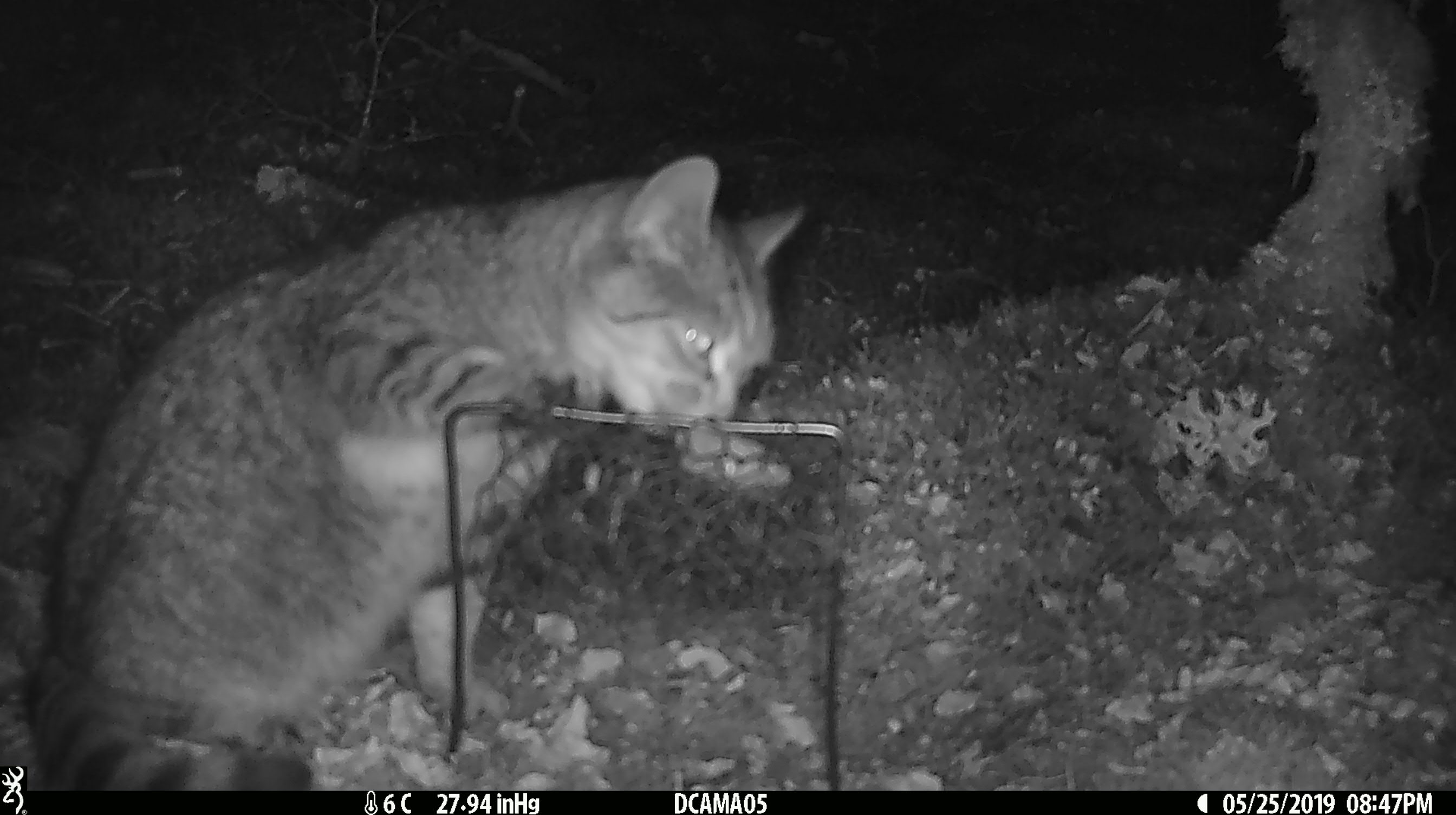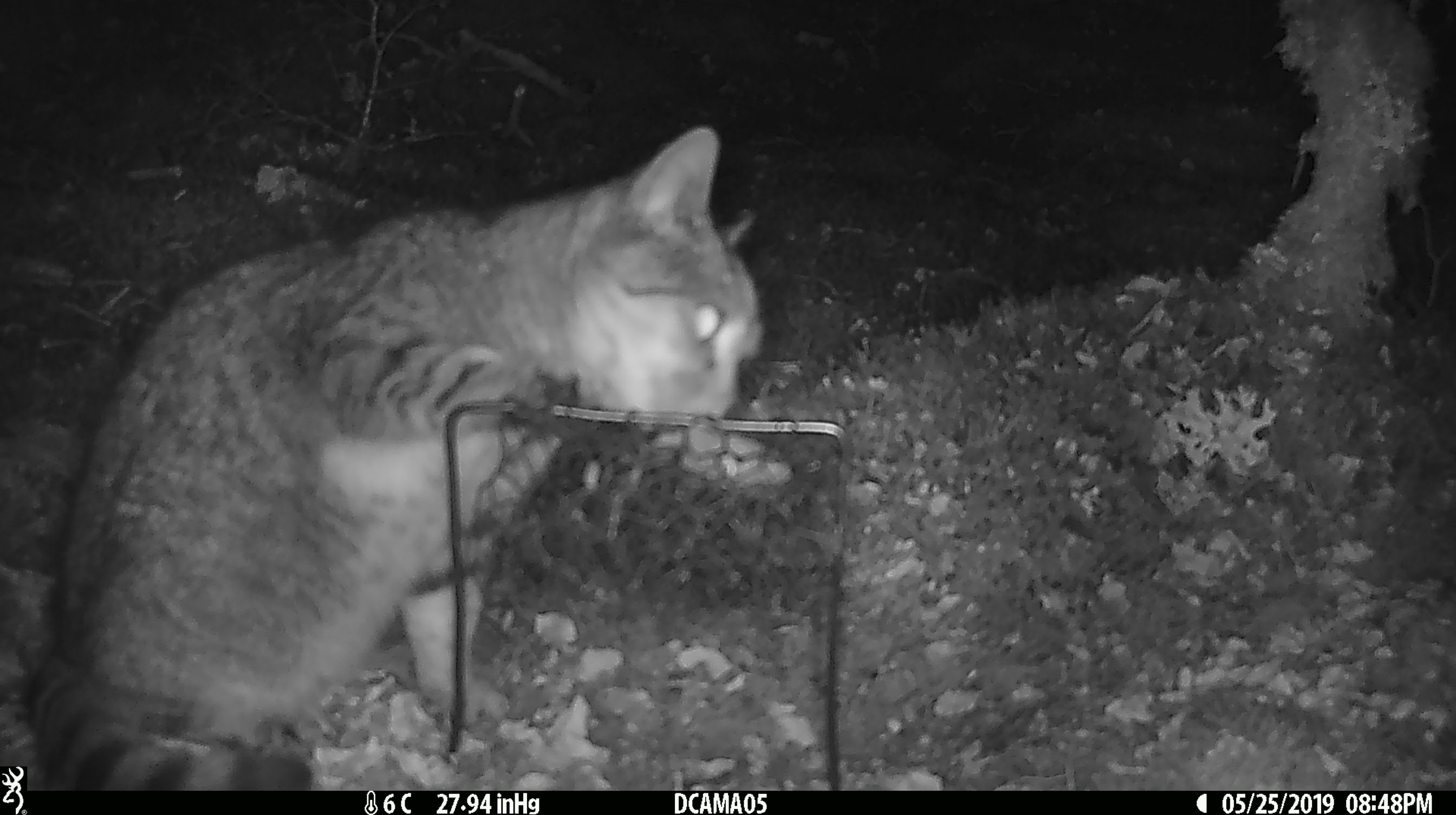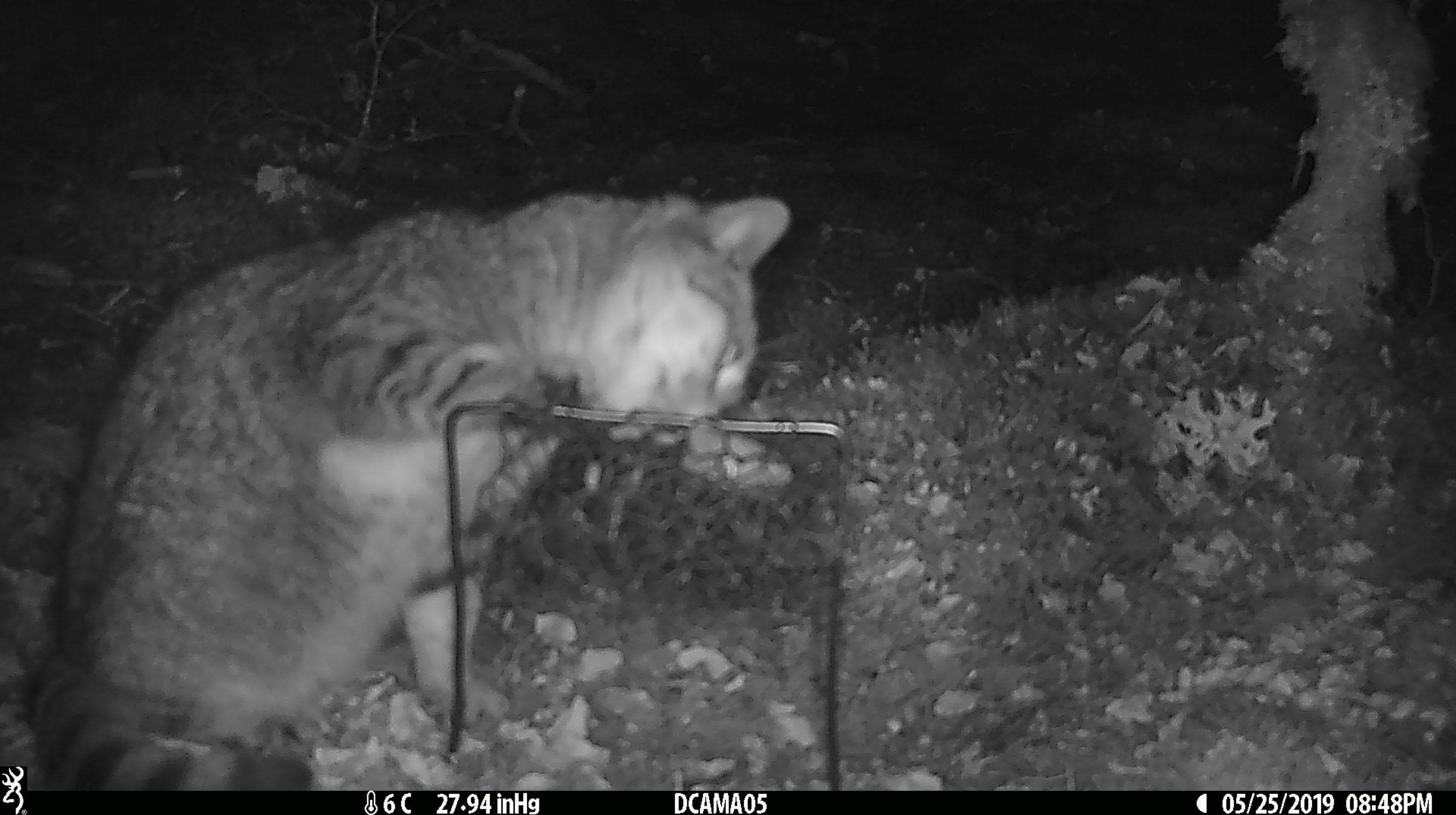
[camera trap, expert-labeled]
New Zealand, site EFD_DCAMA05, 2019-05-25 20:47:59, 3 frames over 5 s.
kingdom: Animalia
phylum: Chordata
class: Mammalia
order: Carnivora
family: Felidae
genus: Felis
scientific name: Felis catus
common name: domestic cat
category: cat